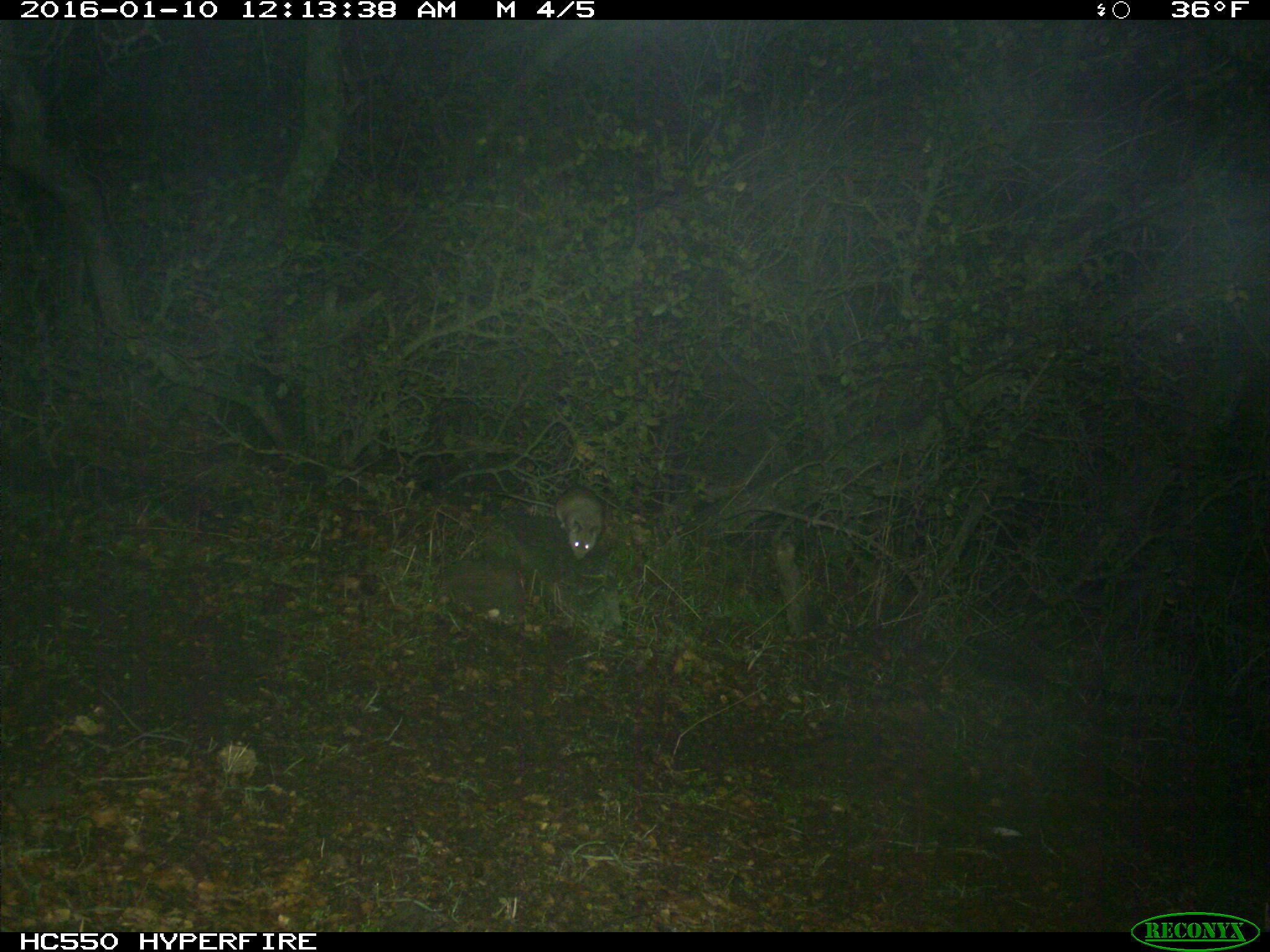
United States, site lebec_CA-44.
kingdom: Animalia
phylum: Chordata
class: Mammalia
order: Rodentia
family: Cricetidae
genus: Neotoma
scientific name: Neotoma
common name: pack rat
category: unidentified pack rat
Unidentified pack rat (pack rat) (Neotoma).